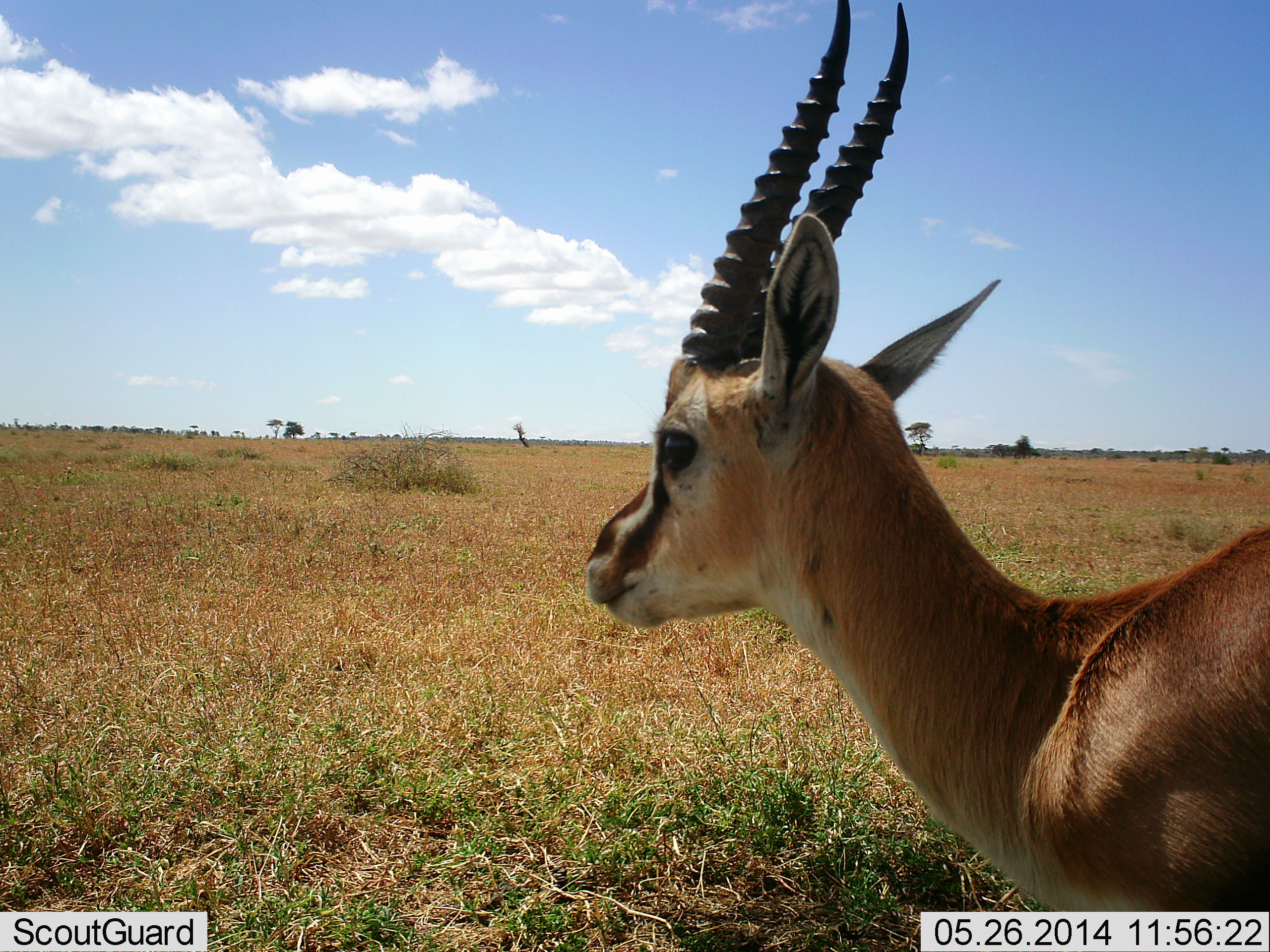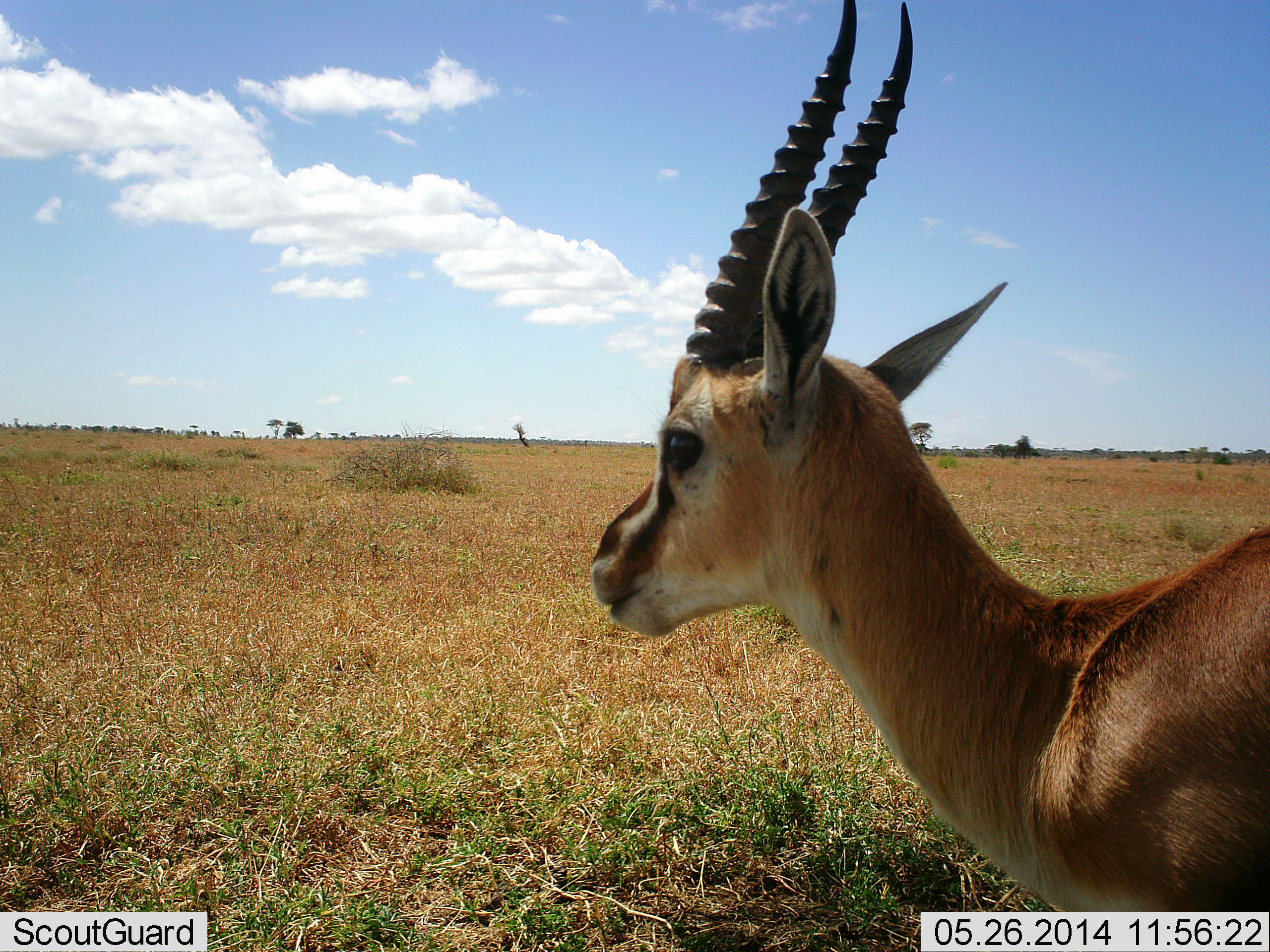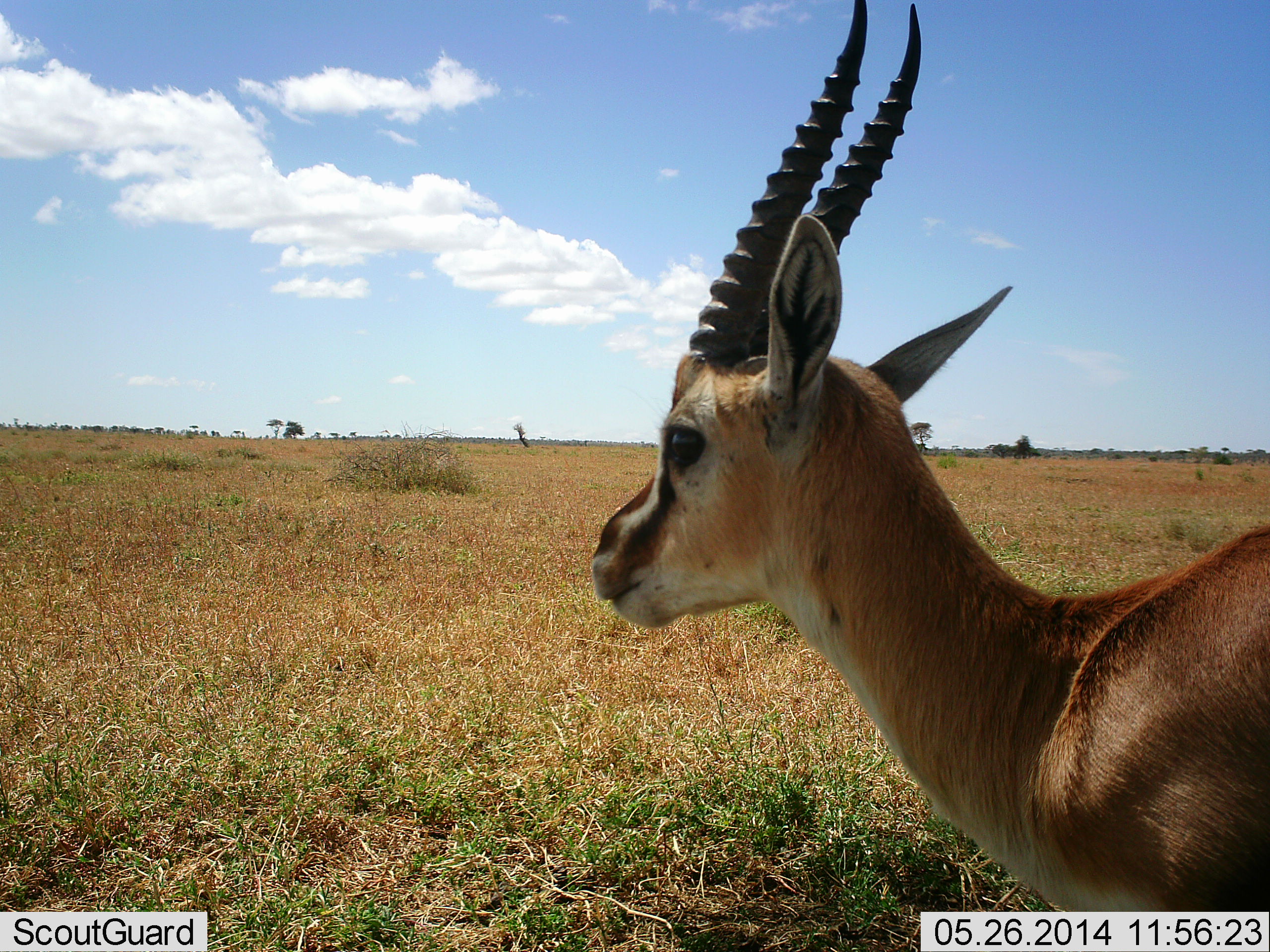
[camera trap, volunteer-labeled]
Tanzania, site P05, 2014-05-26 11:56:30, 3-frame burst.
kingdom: Animalia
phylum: Chordata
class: Mammalia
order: Artiodactyla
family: Bovidae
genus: Eudorcas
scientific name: Eudorcas thomsonii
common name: thomson's gazelle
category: gazellethomsons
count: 1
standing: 100%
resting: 0%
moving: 0%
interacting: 0%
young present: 0%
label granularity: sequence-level